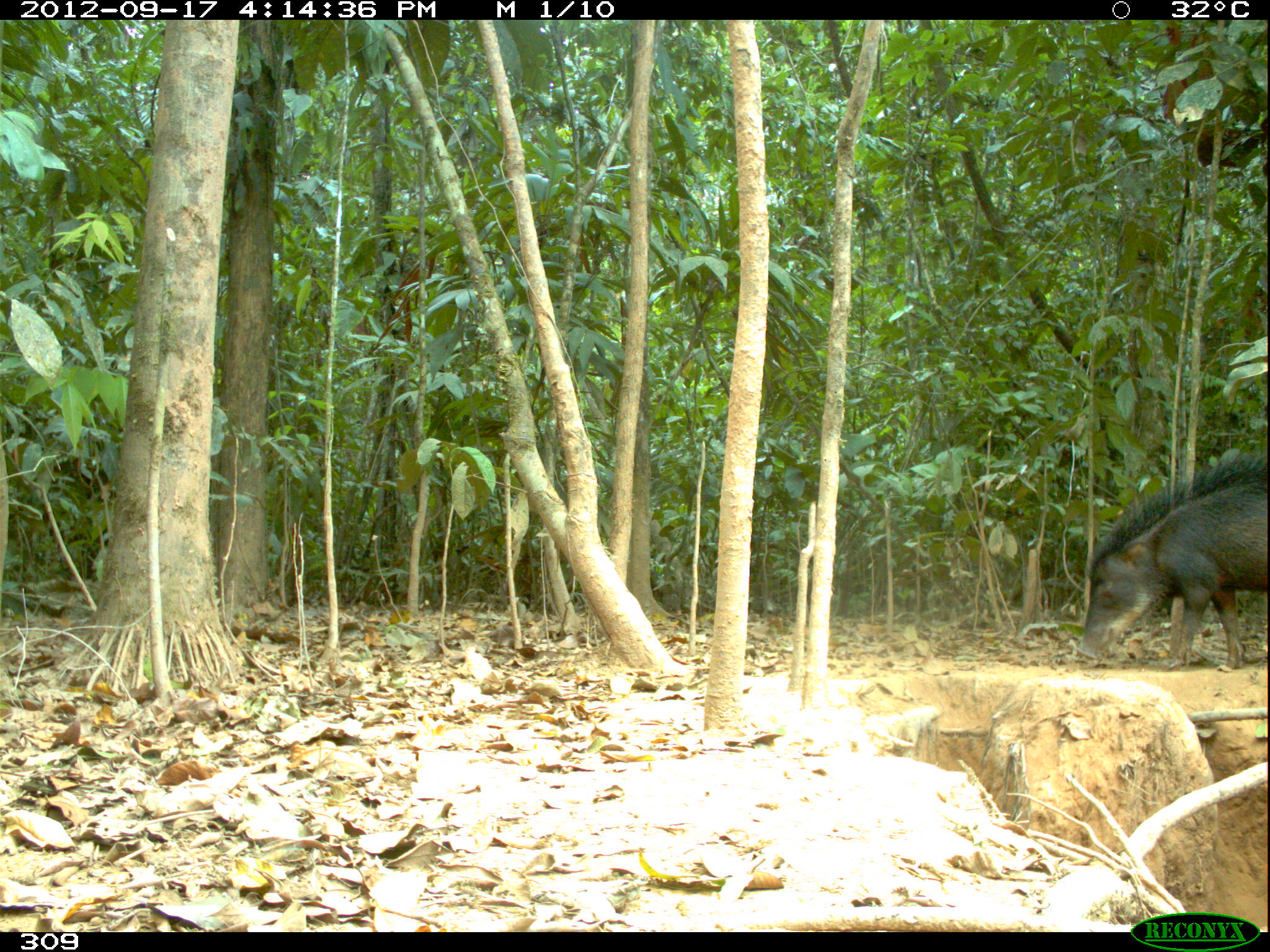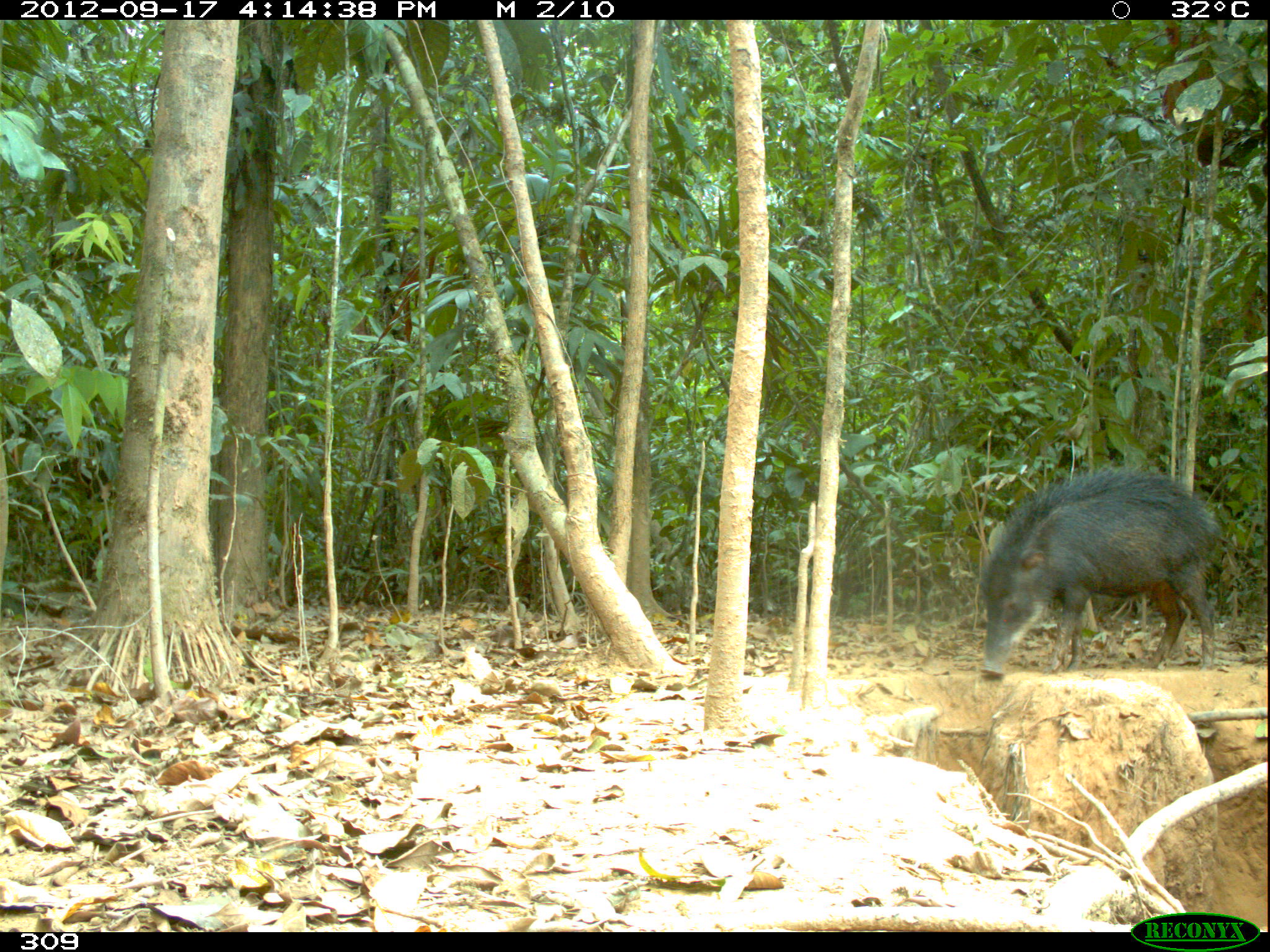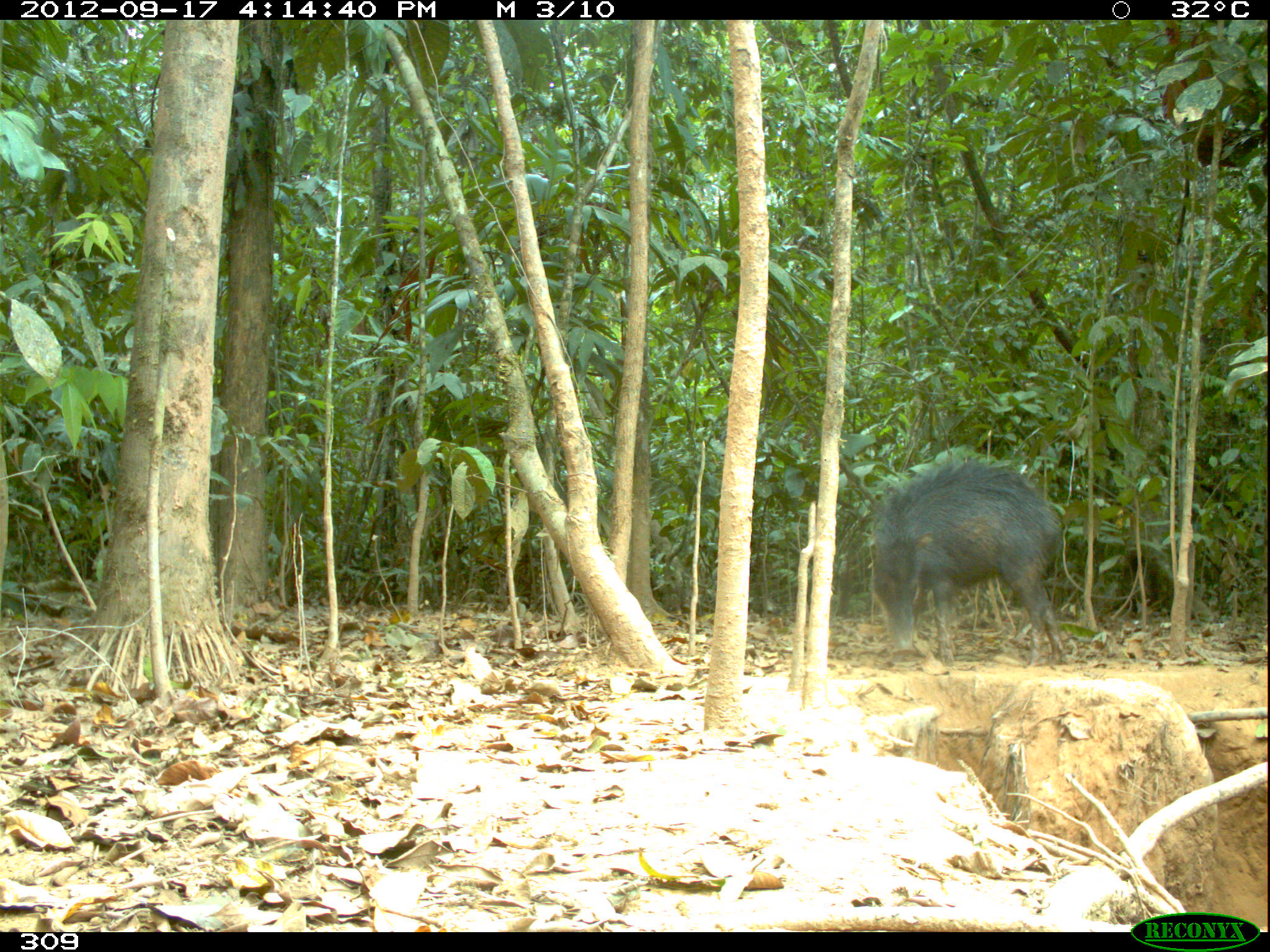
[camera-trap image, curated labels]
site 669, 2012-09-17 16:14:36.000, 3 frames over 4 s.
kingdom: Animalia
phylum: Chordata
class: Mammalia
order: Artiodactyla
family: Tayassuidae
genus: Tayassu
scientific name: Tayassu pecari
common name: white-lipped peccary